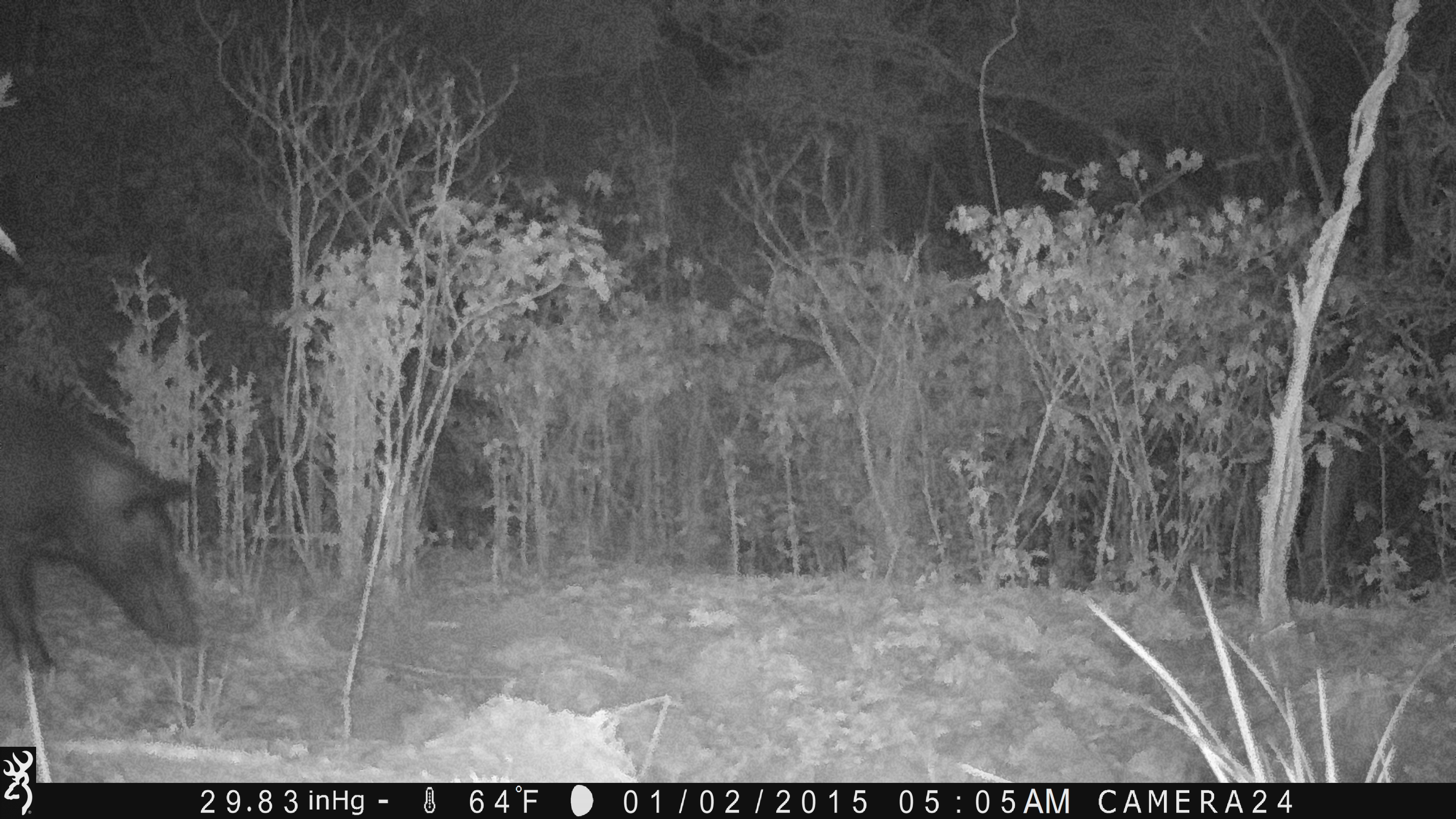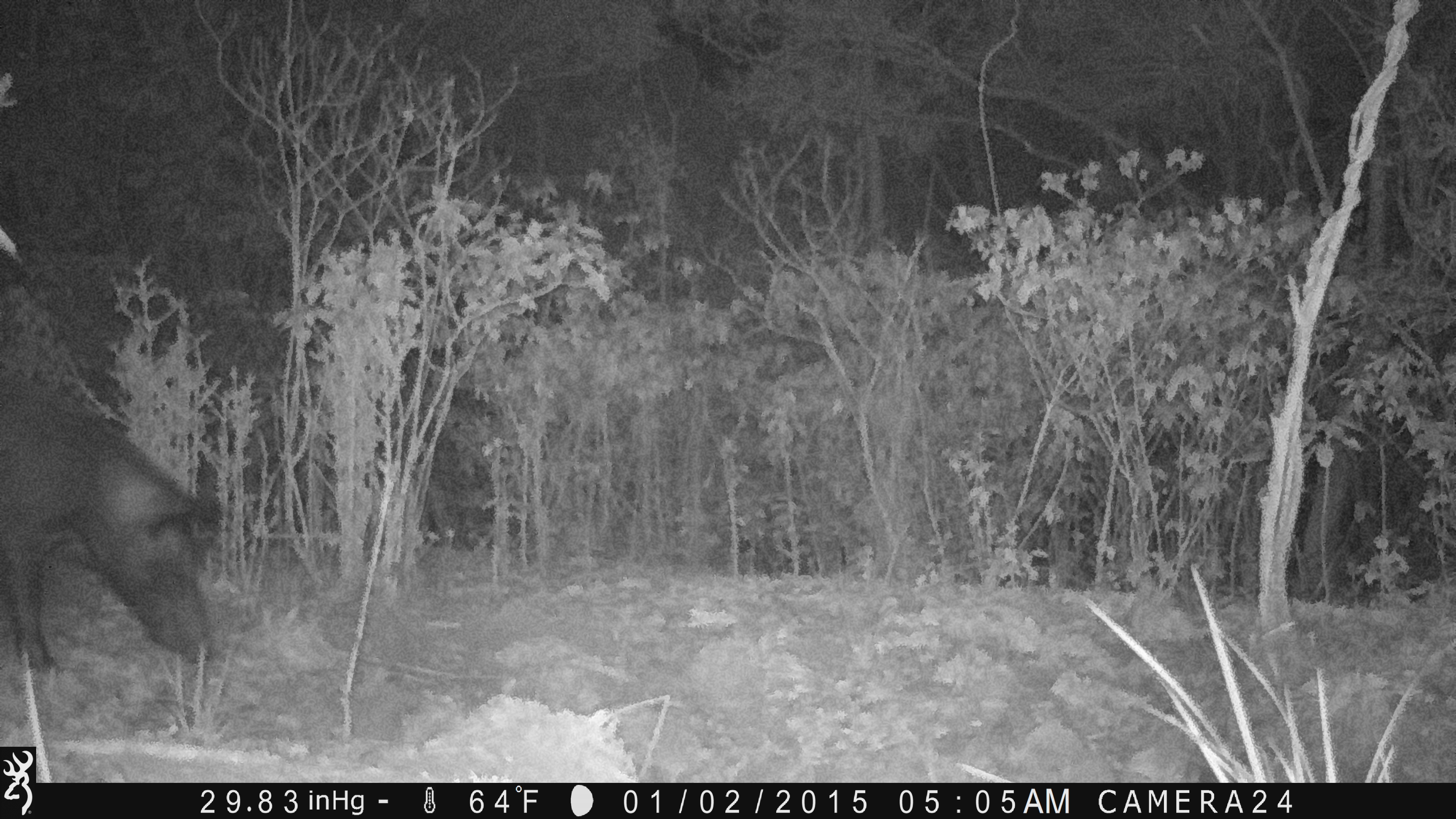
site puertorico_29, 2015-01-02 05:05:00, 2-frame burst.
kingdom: Animalia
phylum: Chordata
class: Mammalia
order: Artiodactyla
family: Suidae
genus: Sus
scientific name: Sus scrofa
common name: pig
Pig (Sus scrofa).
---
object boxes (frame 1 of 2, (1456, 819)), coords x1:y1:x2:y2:
pig: 0:394:203:680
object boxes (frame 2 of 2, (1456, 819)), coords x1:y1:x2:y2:
pig: 0:395:219:681